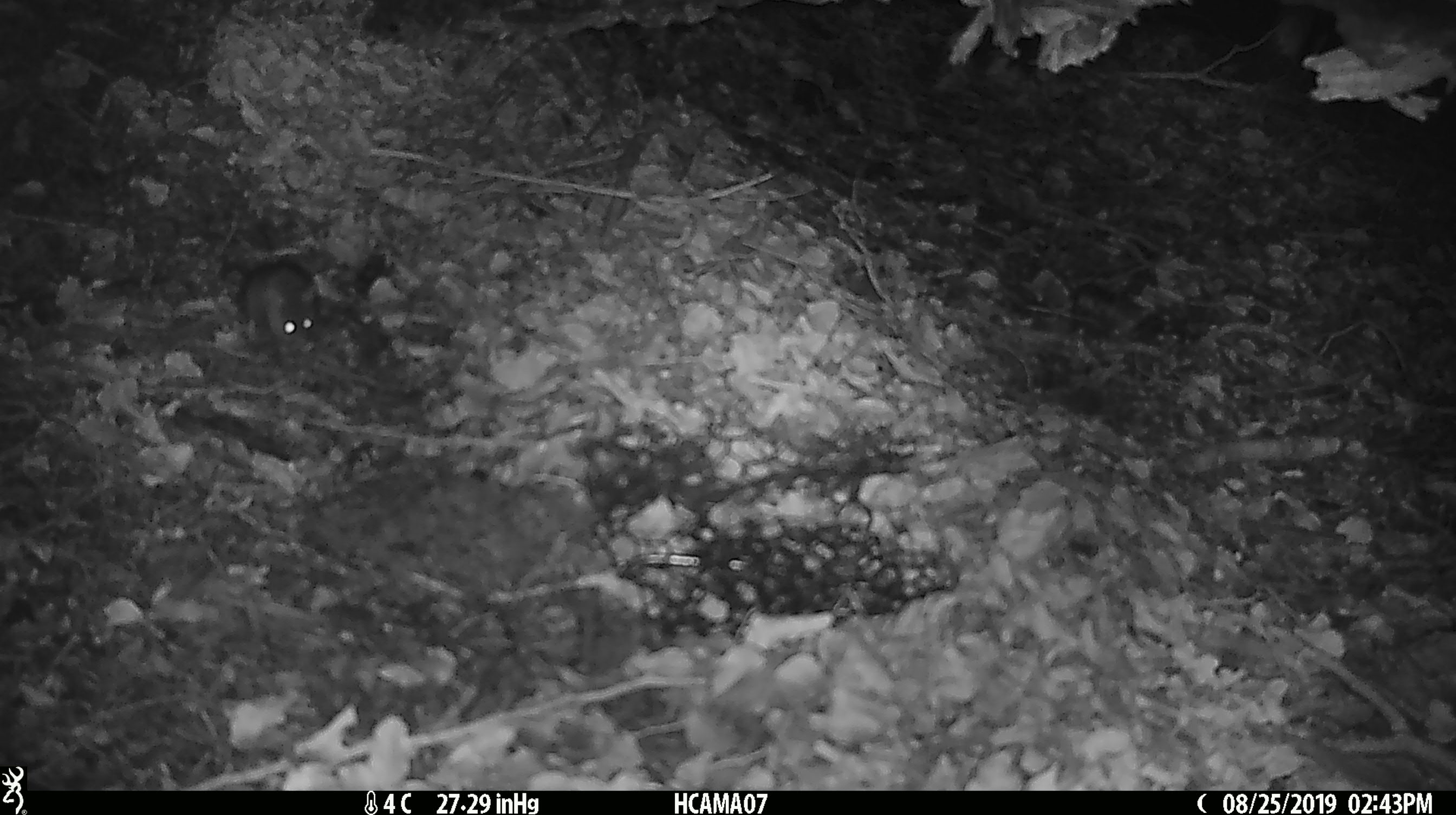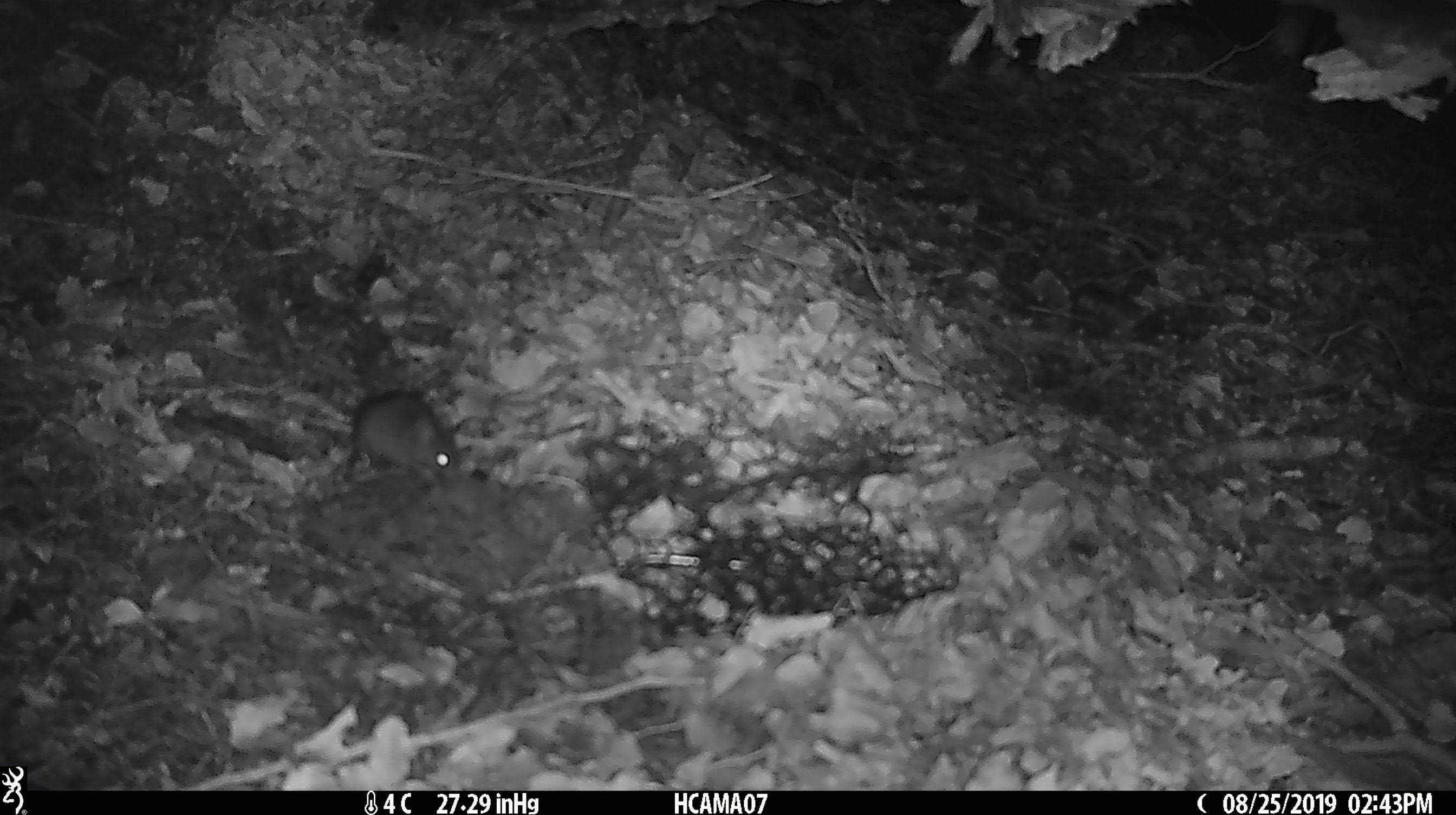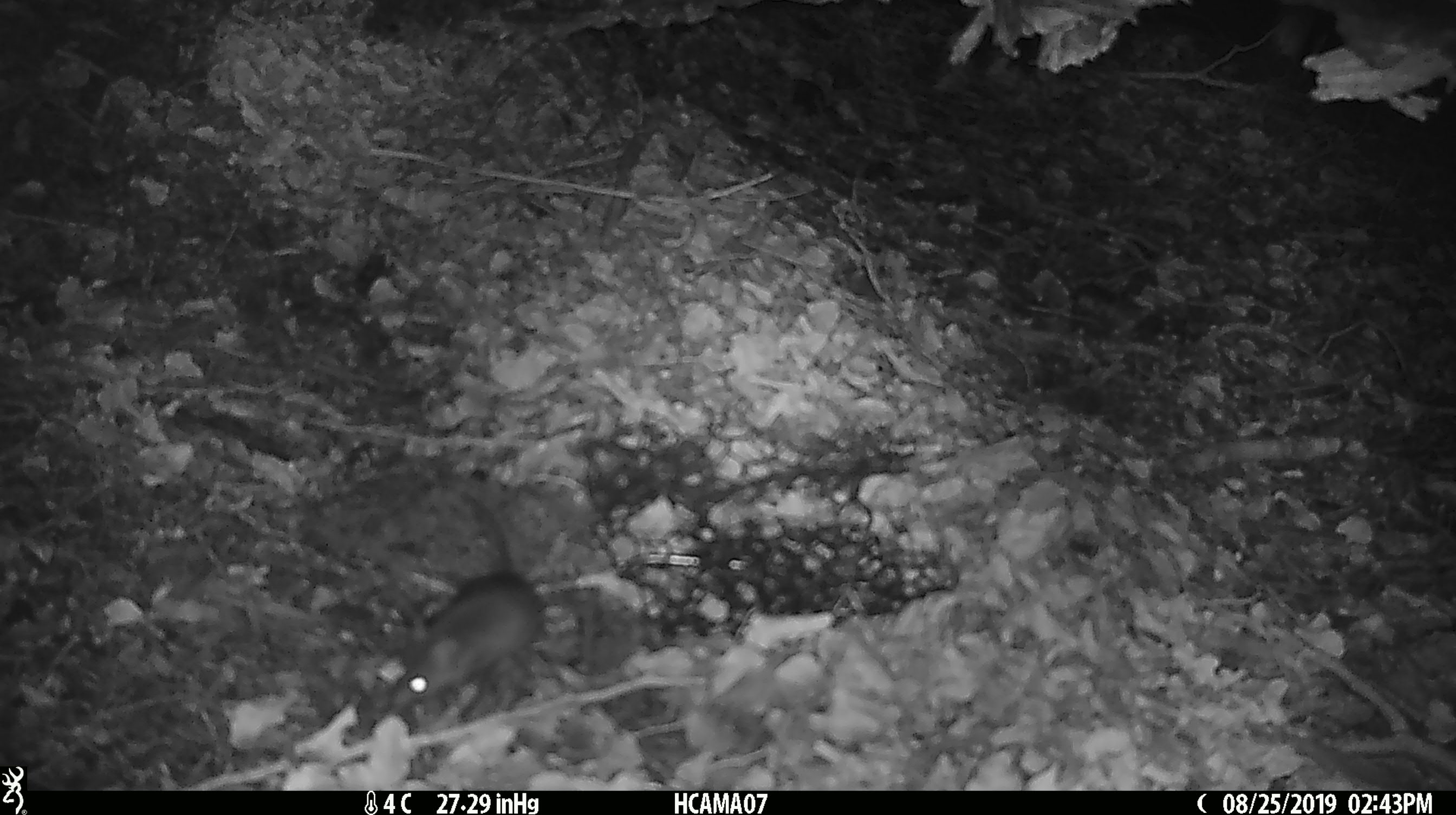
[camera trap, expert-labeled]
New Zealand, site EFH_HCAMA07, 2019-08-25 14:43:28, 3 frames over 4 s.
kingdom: Animalia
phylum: Chordata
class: Mammalia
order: Rodentia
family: Muridae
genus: Mus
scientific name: Mus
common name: mouse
Mouse (Mus).